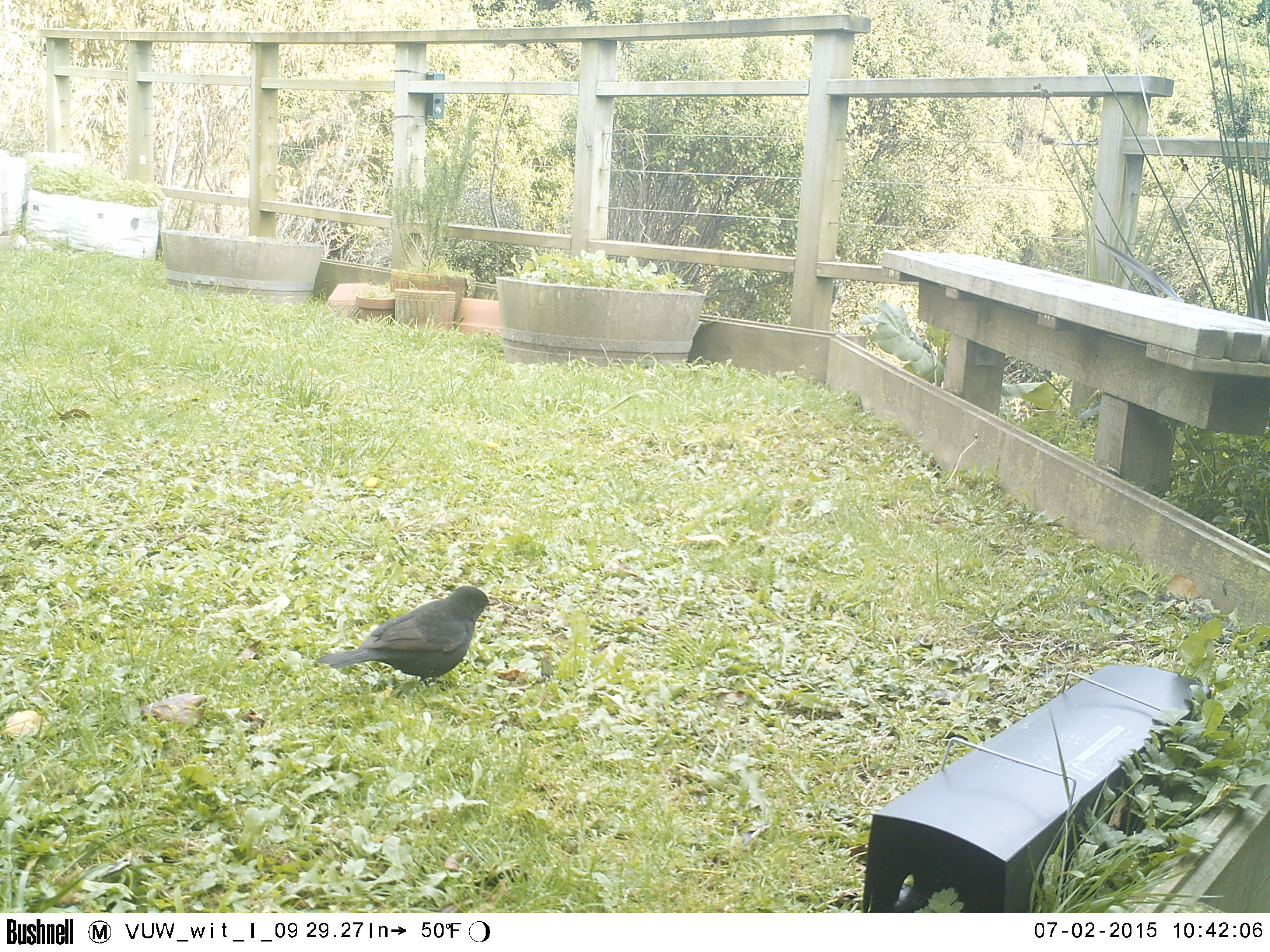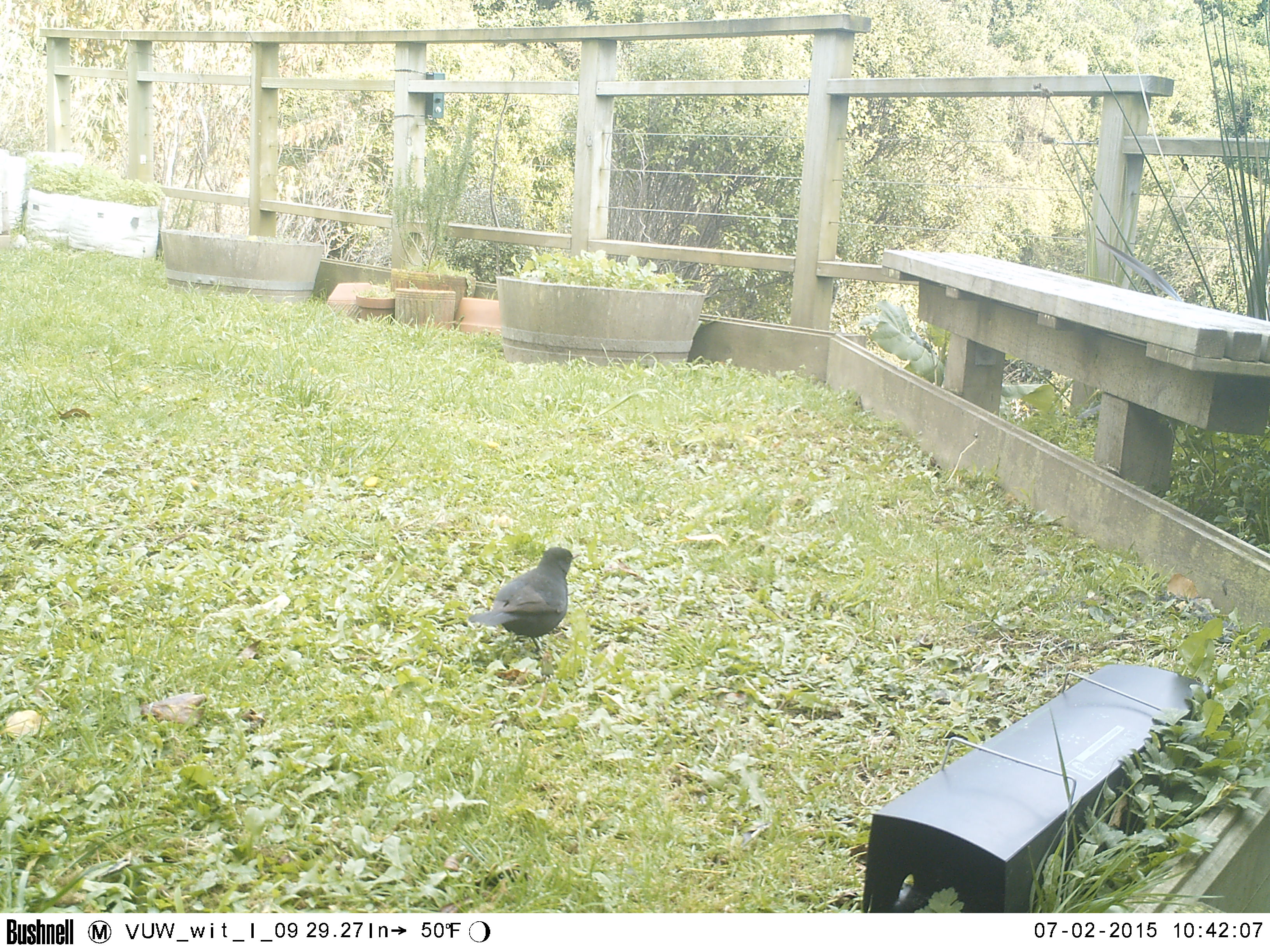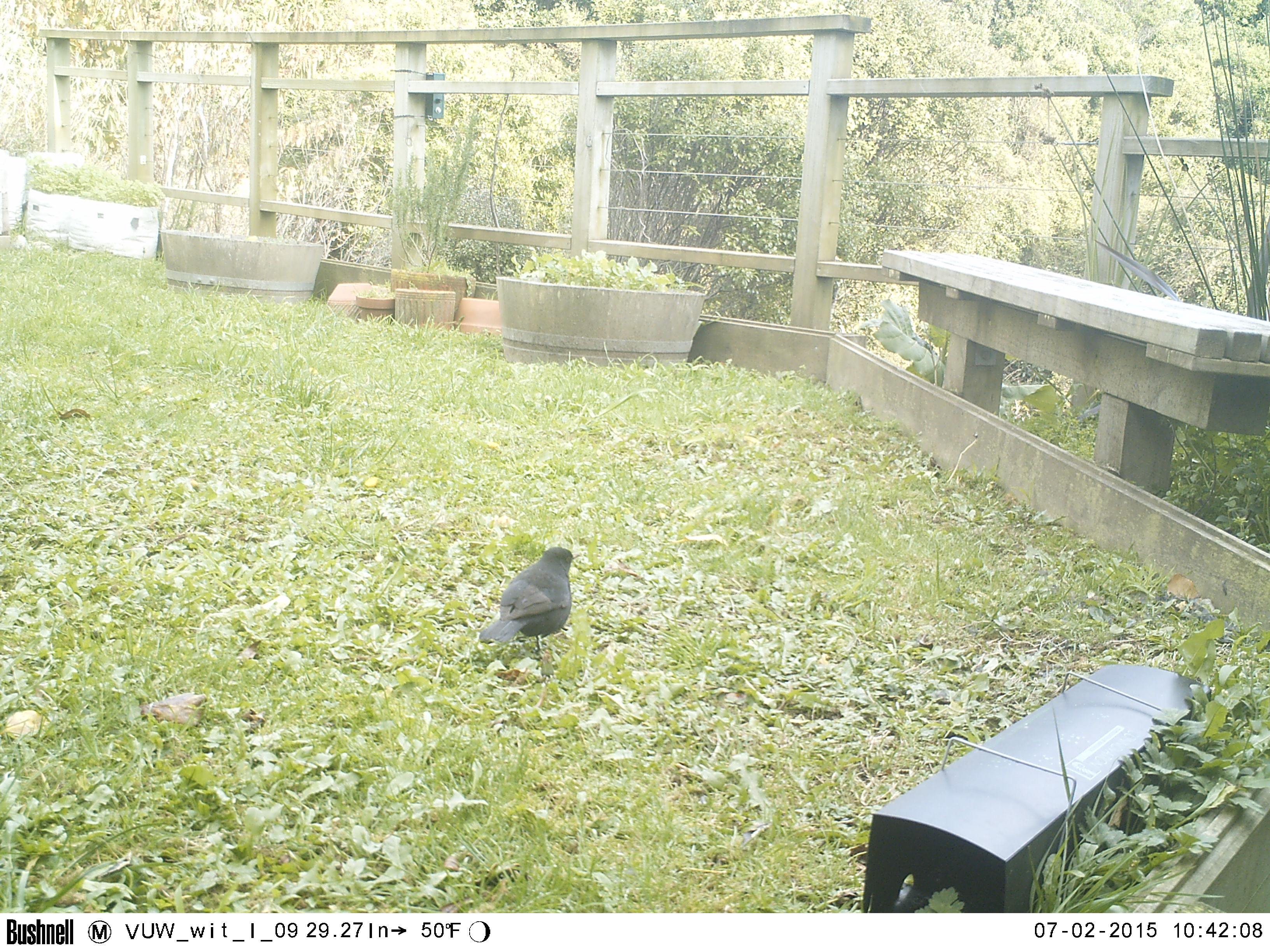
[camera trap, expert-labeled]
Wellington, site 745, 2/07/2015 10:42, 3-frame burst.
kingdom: Animalia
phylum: Chordata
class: Aves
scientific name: Aves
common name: bird